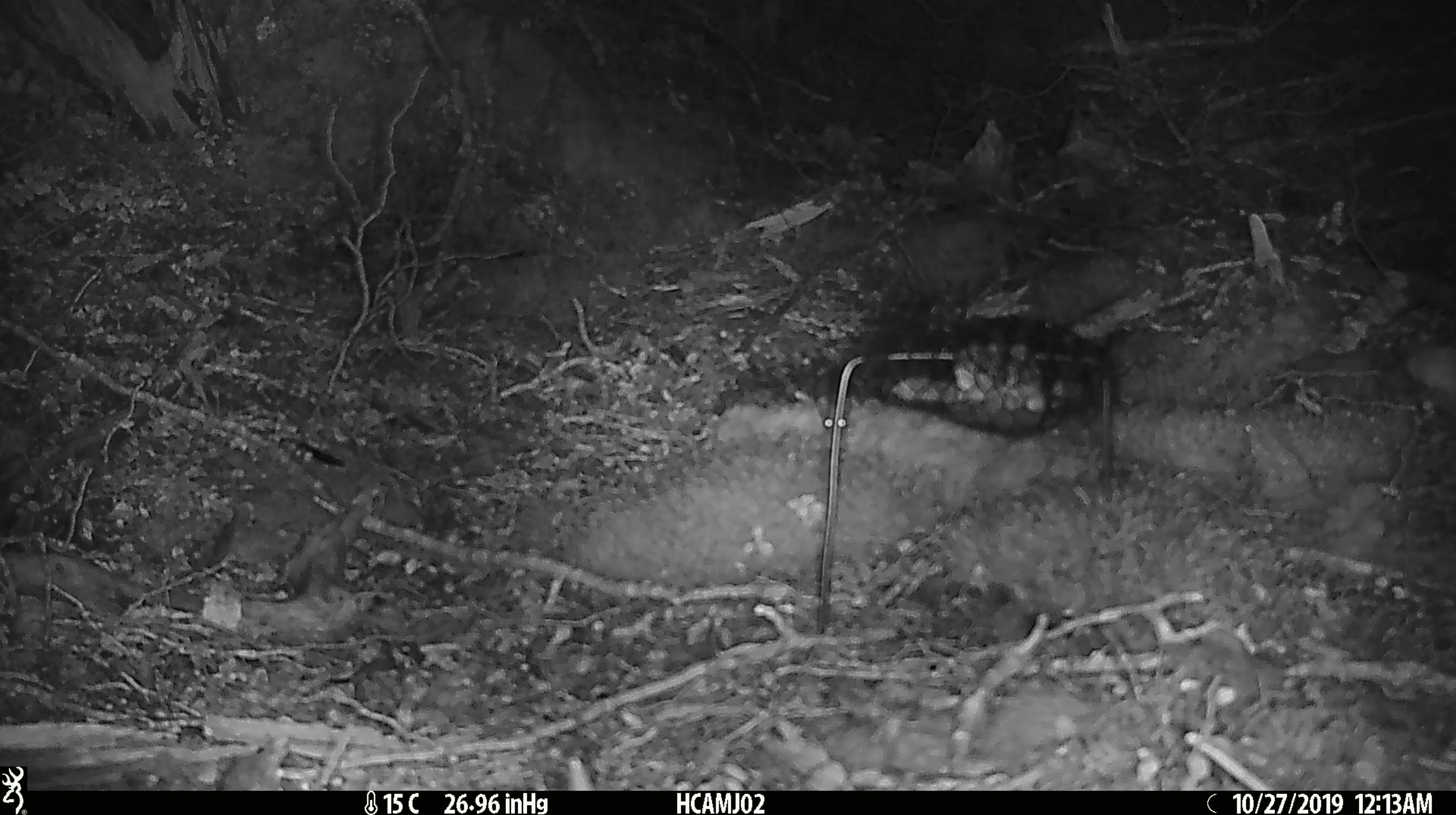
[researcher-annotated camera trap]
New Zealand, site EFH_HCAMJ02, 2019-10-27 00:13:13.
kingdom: Animalia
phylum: Chordata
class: Mammalia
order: Rodentia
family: Muridae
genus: Mus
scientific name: Mus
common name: mouse